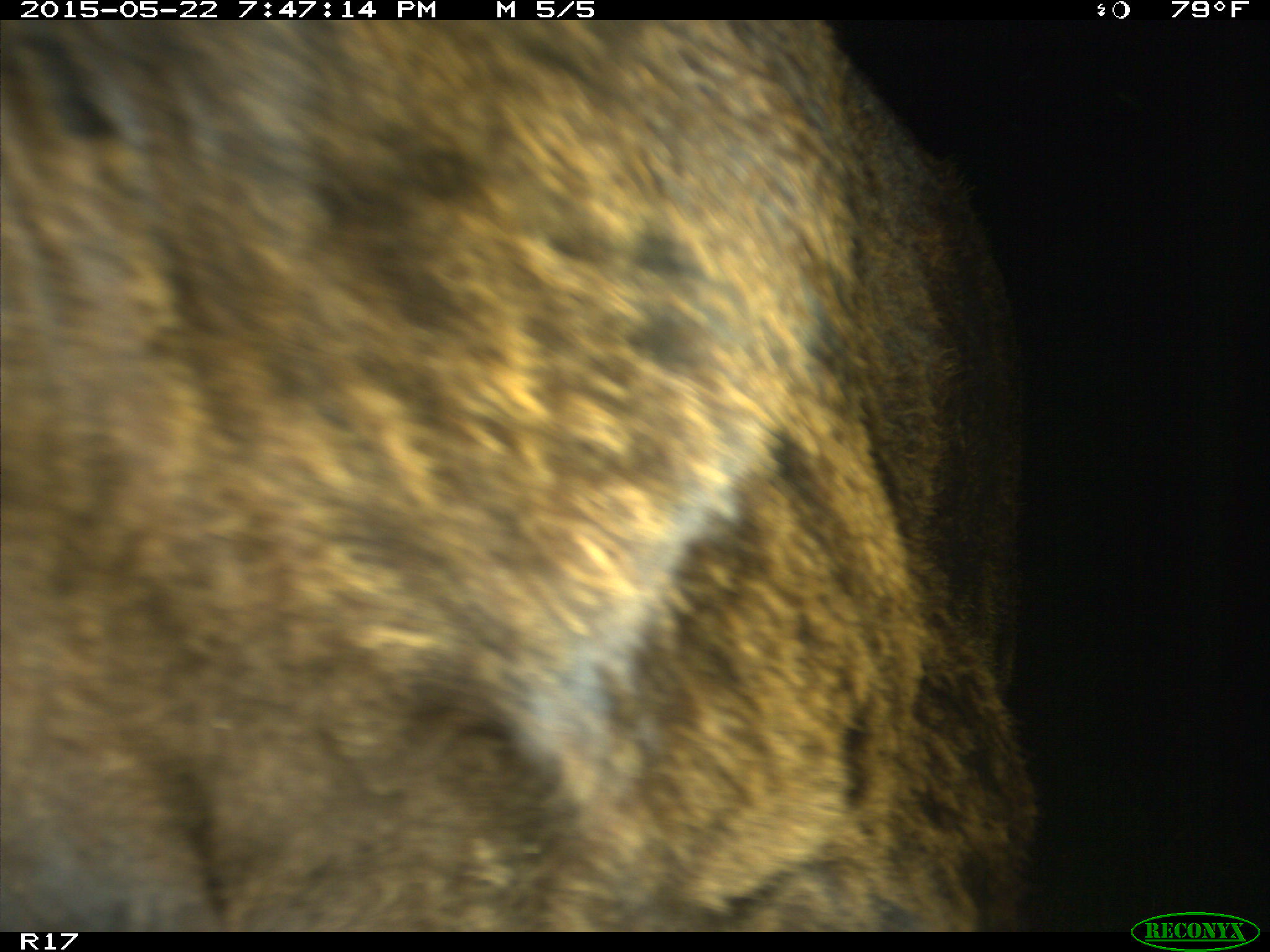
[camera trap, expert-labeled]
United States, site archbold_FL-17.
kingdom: Animalia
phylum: Chordata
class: Mammalia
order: Artiodactyla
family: Bovidae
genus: Bos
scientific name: Bos taurus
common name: domestic cow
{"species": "Bos taurus (domestic cow)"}